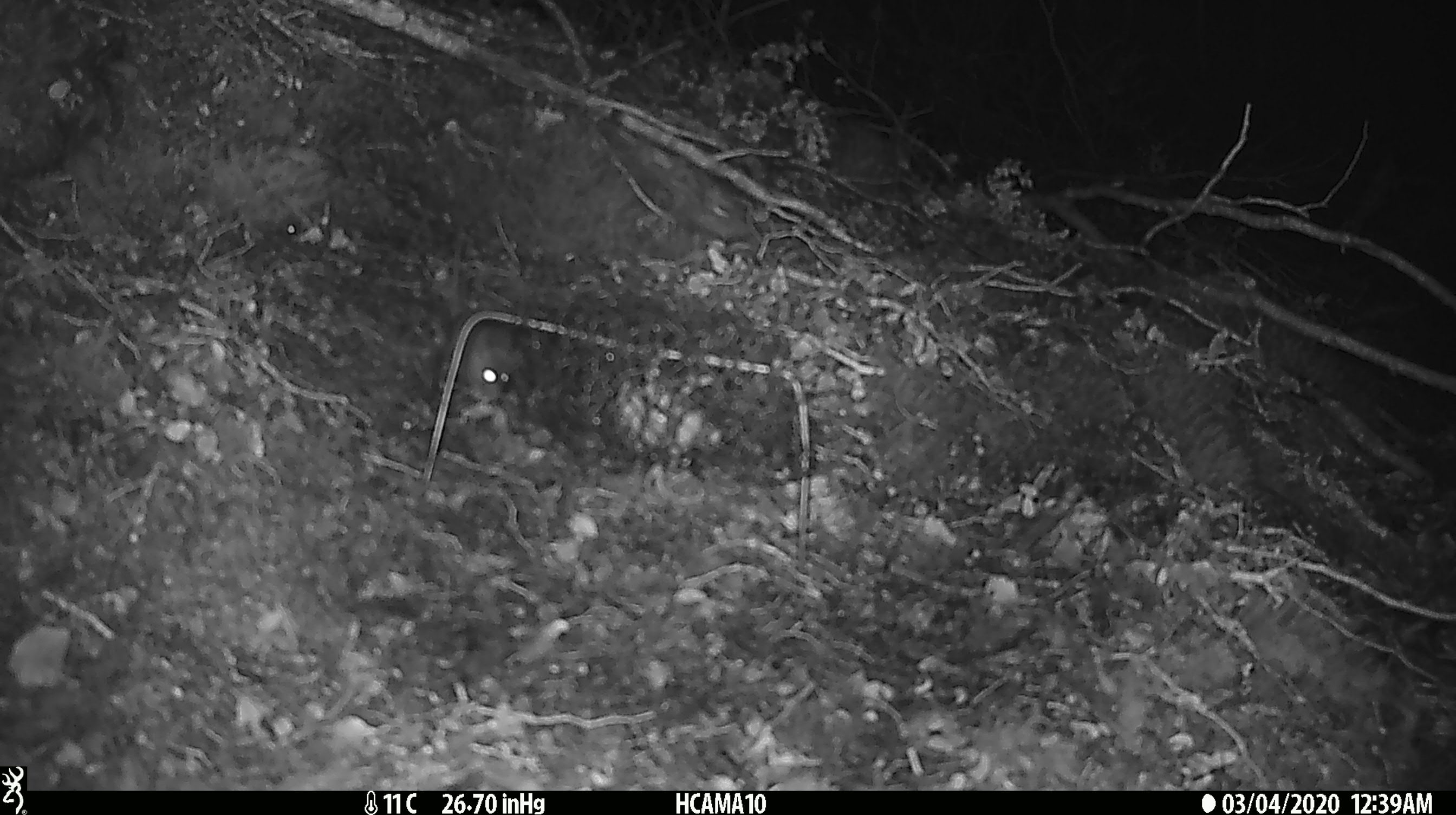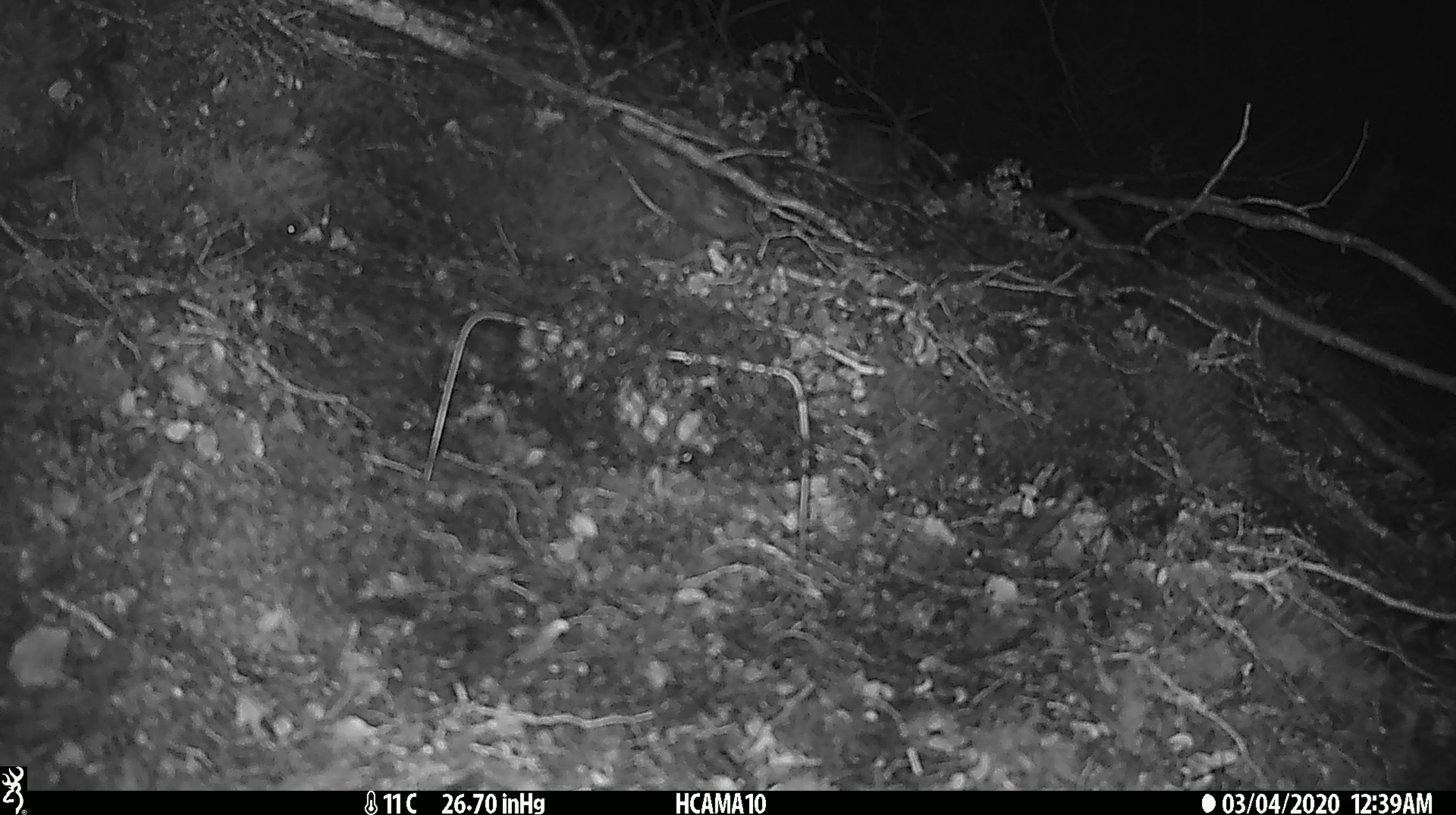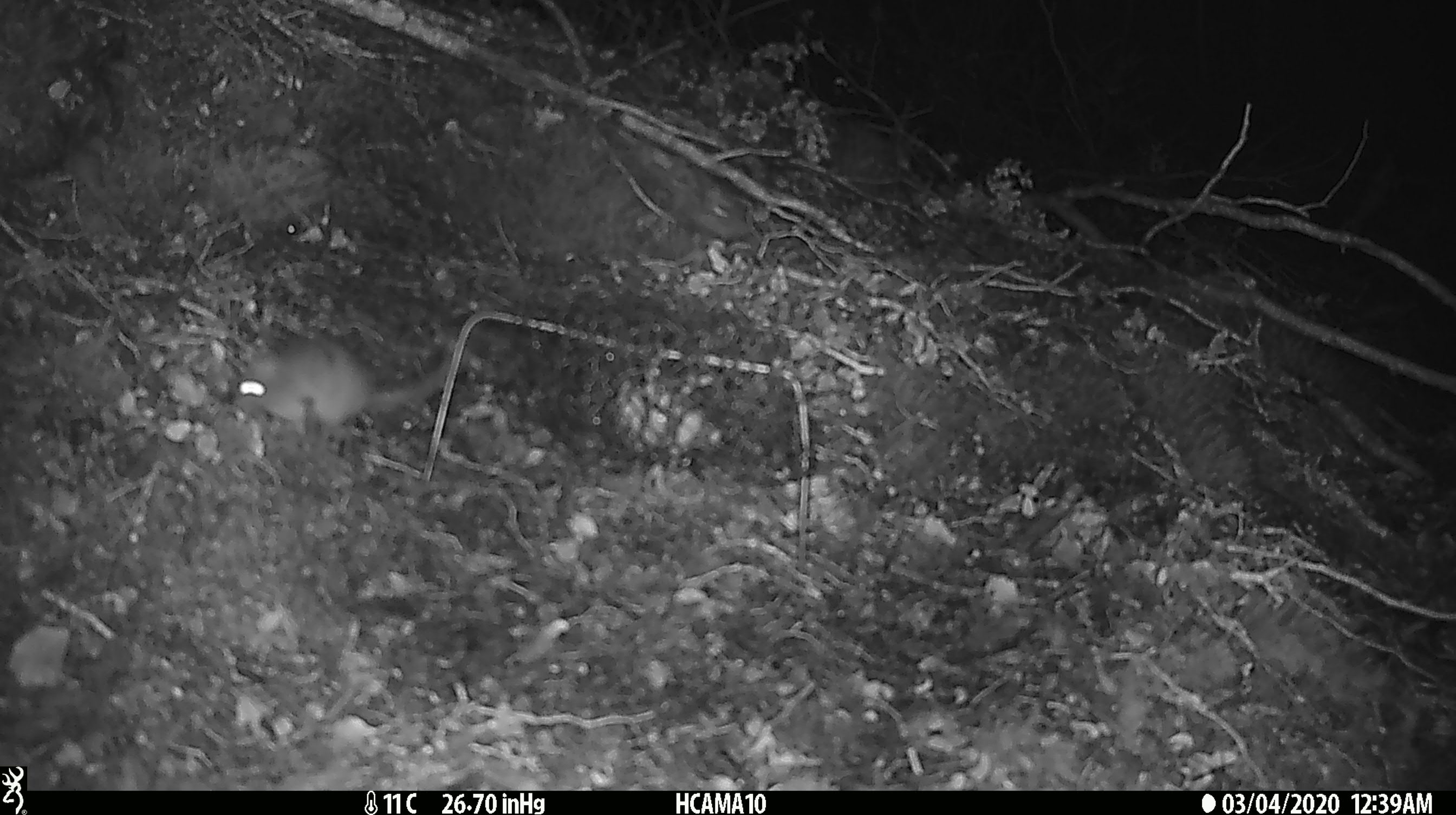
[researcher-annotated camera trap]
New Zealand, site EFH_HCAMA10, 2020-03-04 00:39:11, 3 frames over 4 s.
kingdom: Animalia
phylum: Chordata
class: Mammalia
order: Rodentia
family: Muridae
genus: Mus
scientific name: Mus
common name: mouse